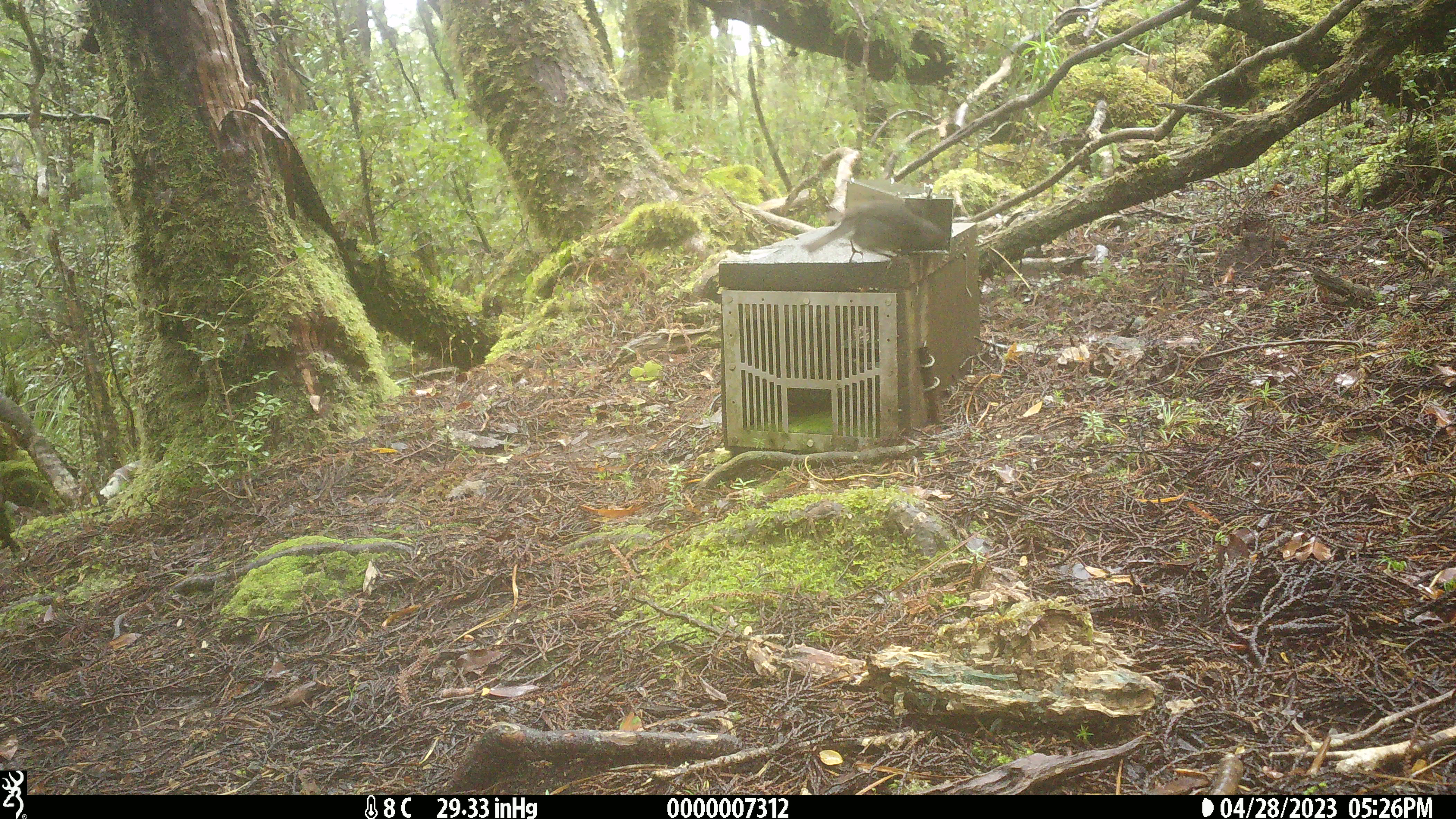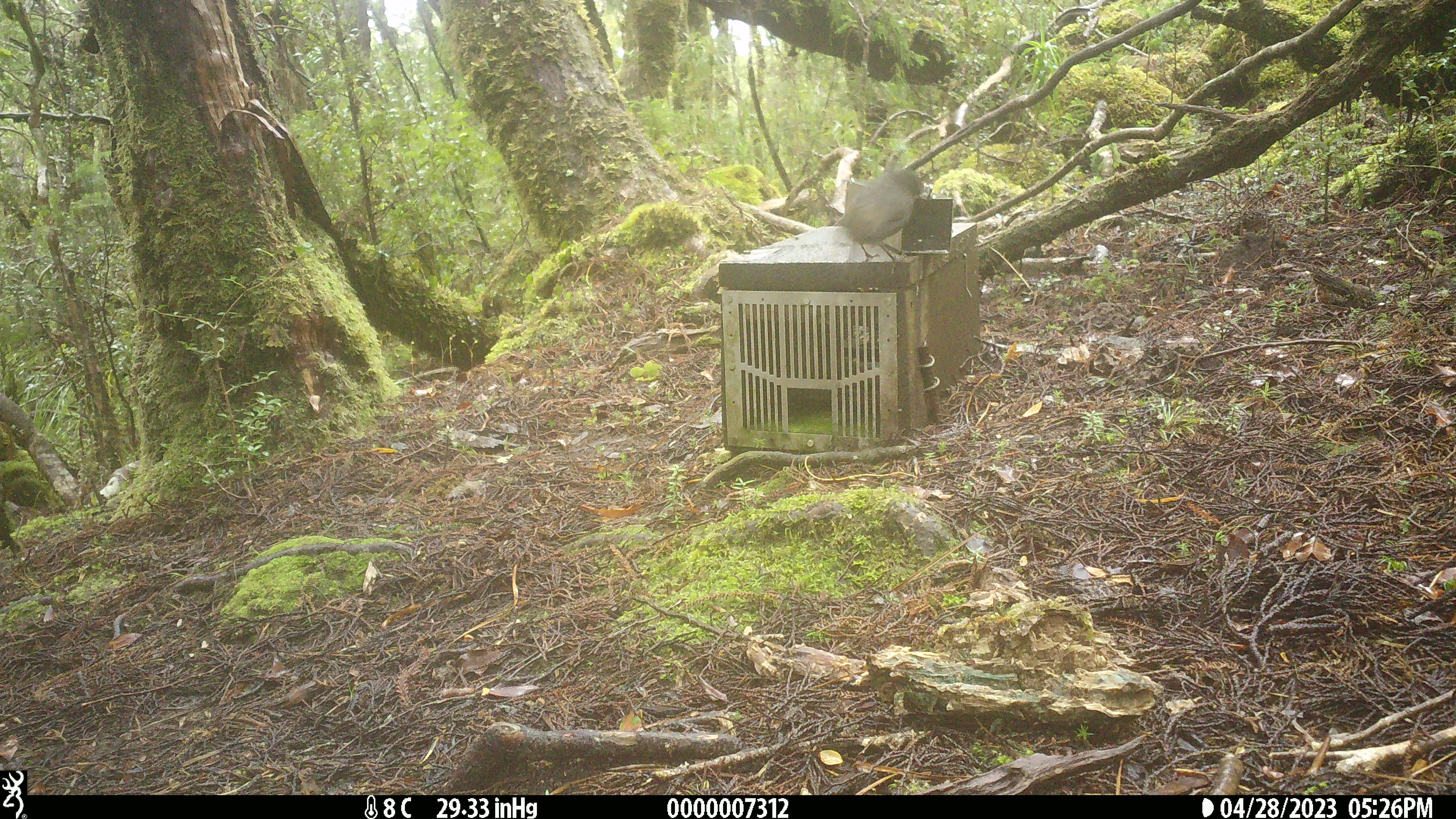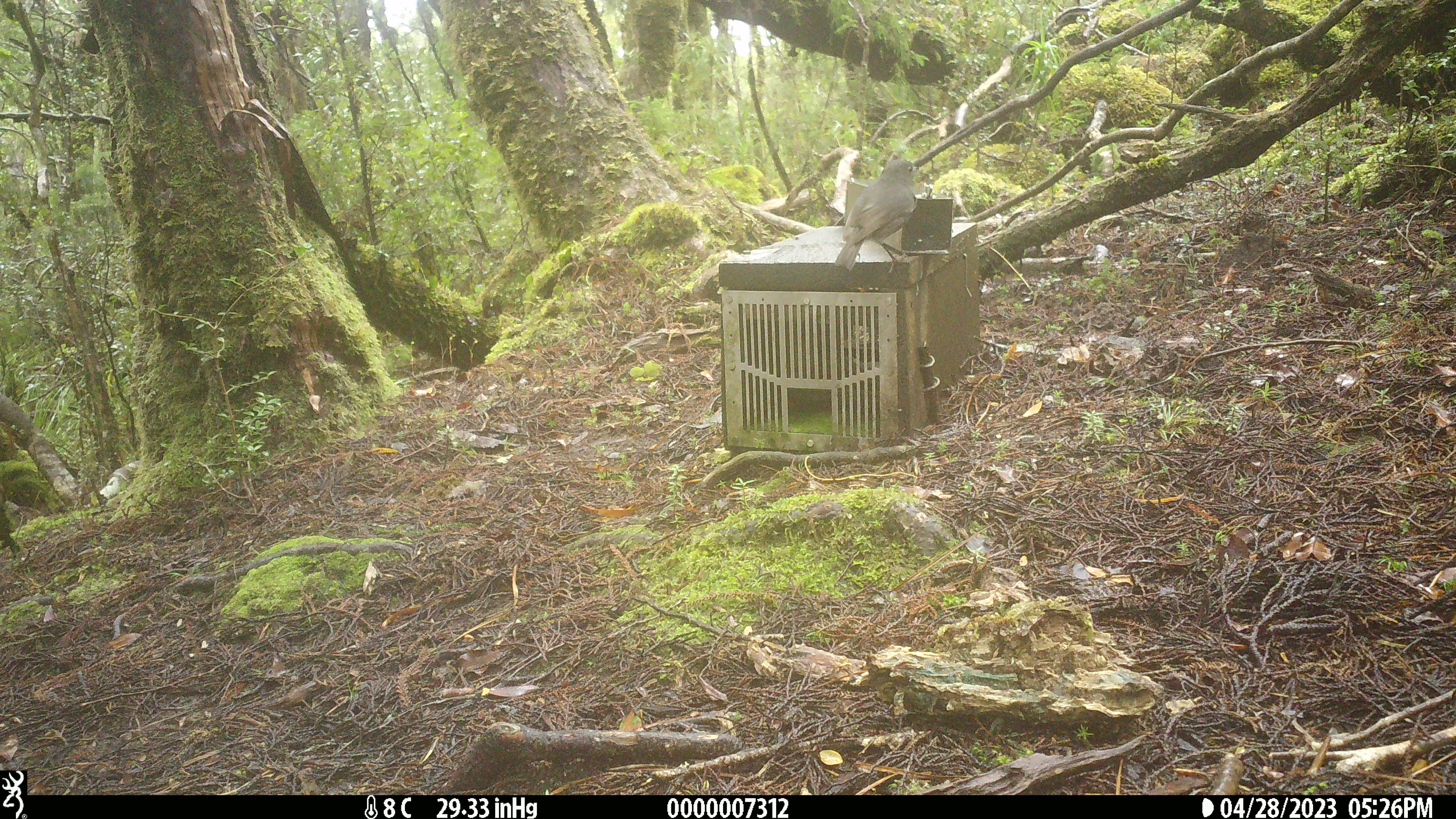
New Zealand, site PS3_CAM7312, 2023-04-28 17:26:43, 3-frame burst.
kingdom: Animalia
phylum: Chordata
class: Aves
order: Passeriformes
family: Petroicidae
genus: Petroica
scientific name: Petroica australis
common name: new zealand robin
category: robin